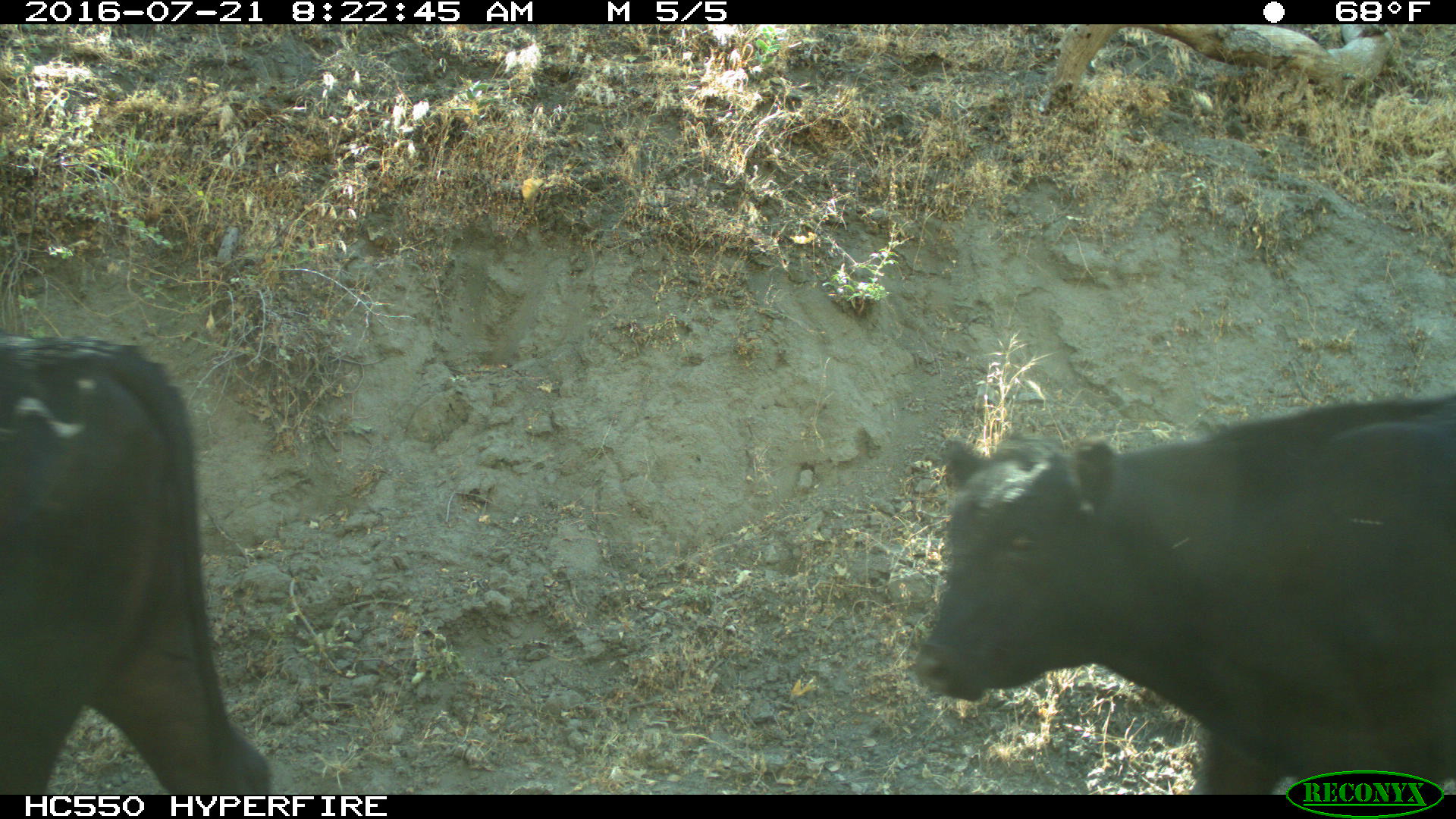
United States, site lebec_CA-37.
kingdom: Animalia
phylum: Chordata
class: Mammalia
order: Artiodactyla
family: Bovidae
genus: Bos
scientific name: Bos taurus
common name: domestic cow